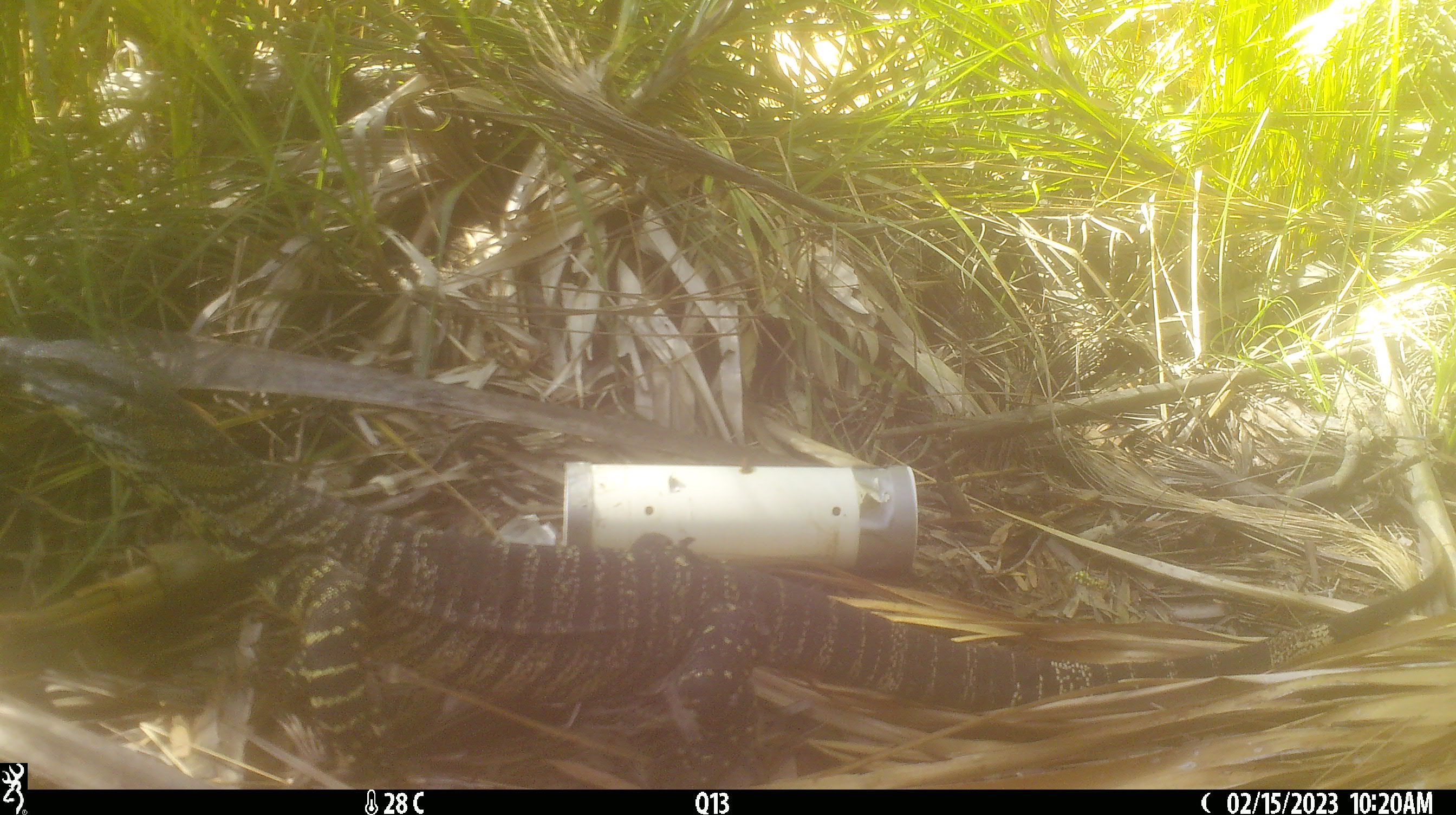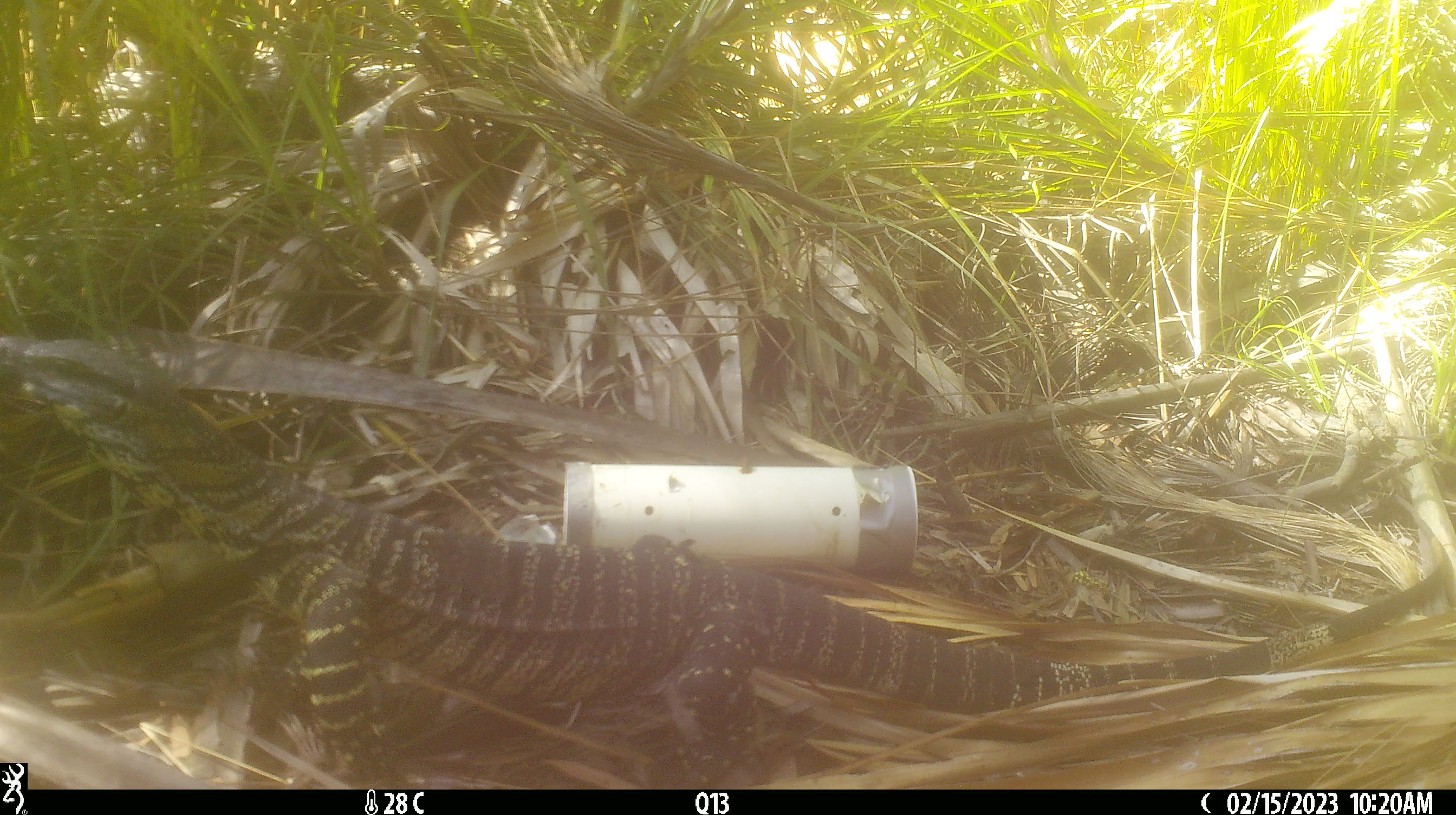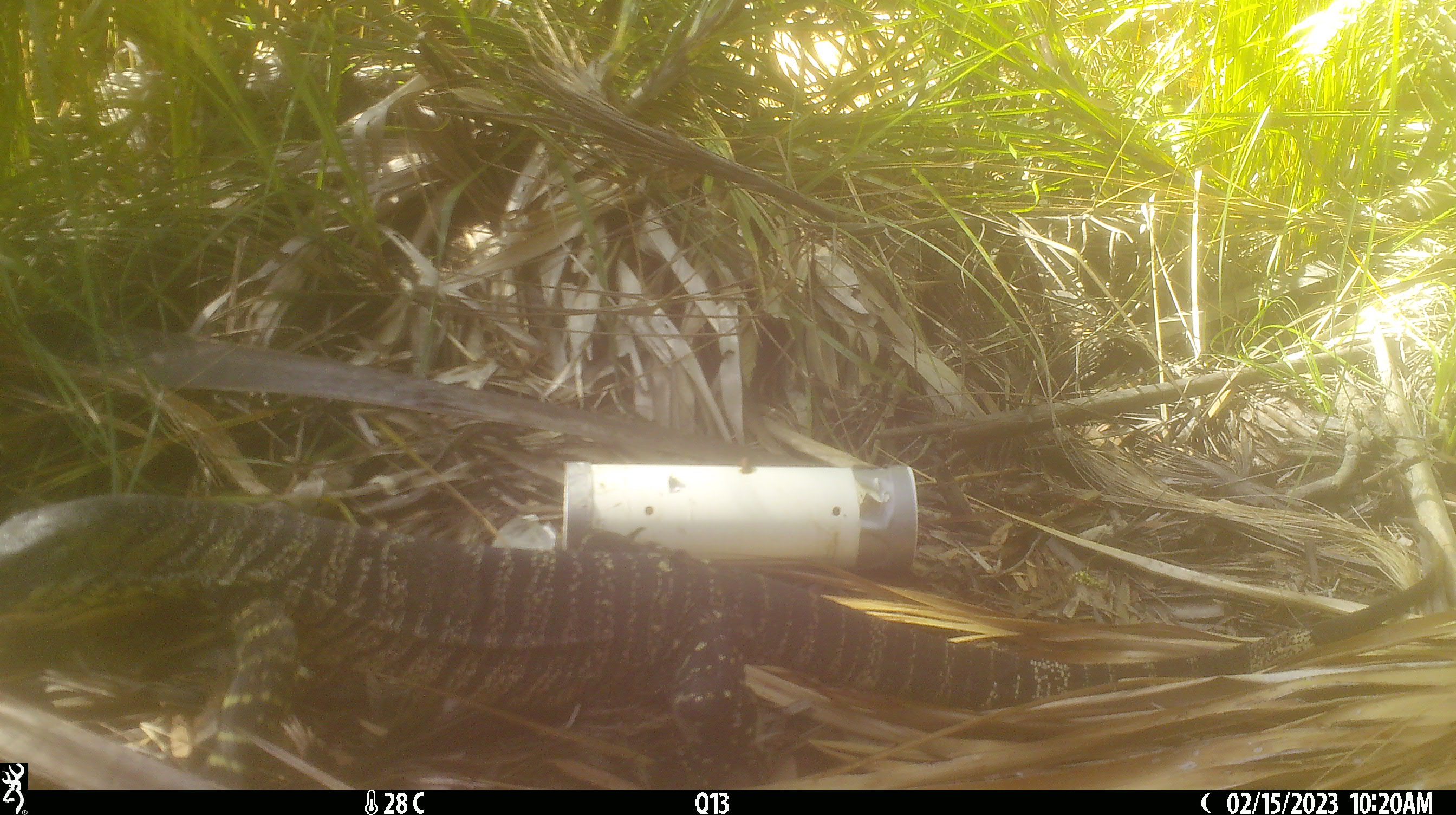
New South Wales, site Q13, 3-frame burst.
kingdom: Animalia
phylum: Chordata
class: Reptilia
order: Squamata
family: Varanidae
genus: Varanus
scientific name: Varanus varius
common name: lace monitor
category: goanna